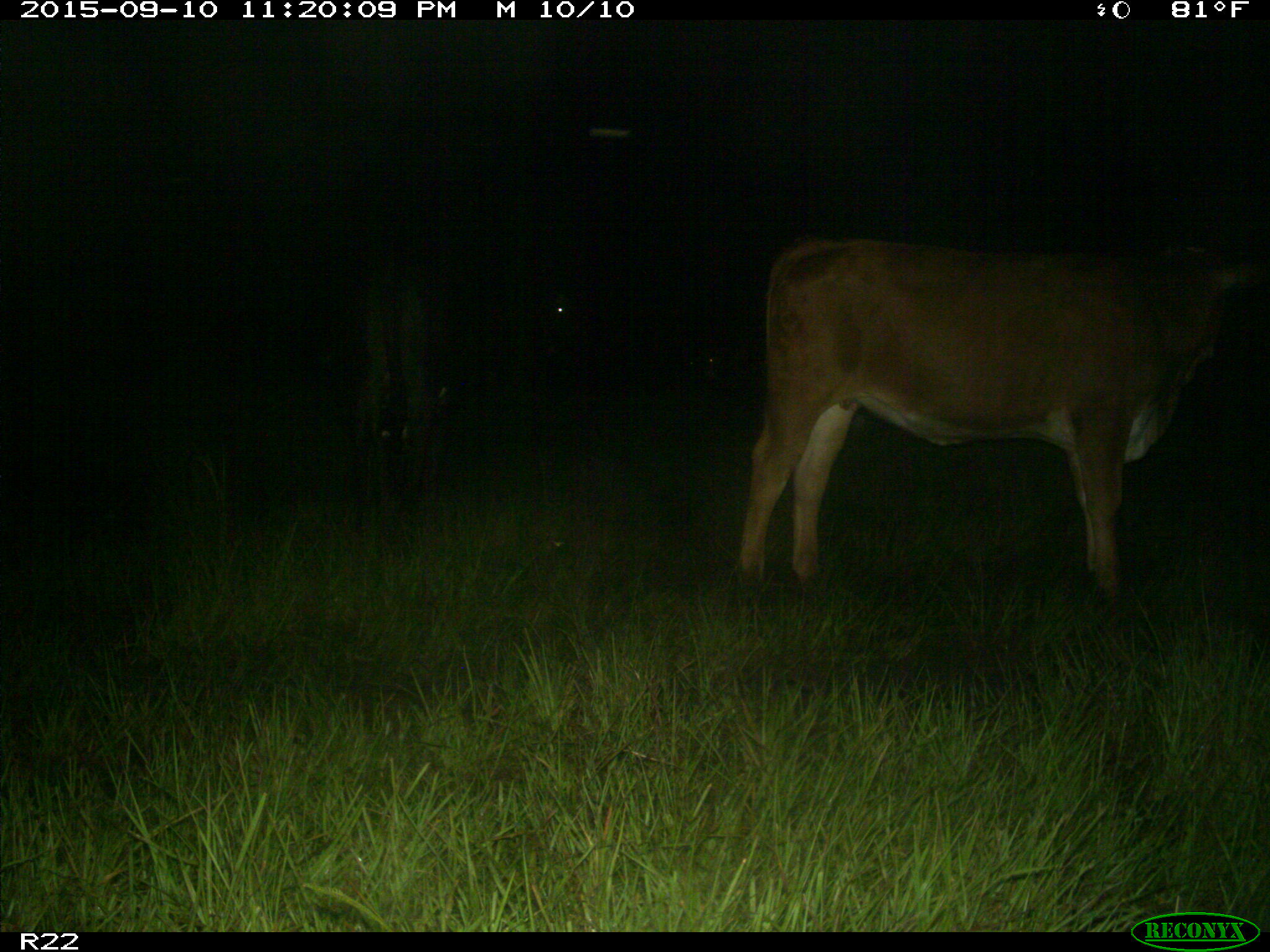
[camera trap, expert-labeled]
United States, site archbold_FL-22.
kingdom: Animalia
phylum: Chordata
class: Mammalia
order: Artiodactyla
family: Bovidae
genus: Bos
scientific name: Bos taurus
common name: domestic cow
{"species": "Bos taurus (domestic cow)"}